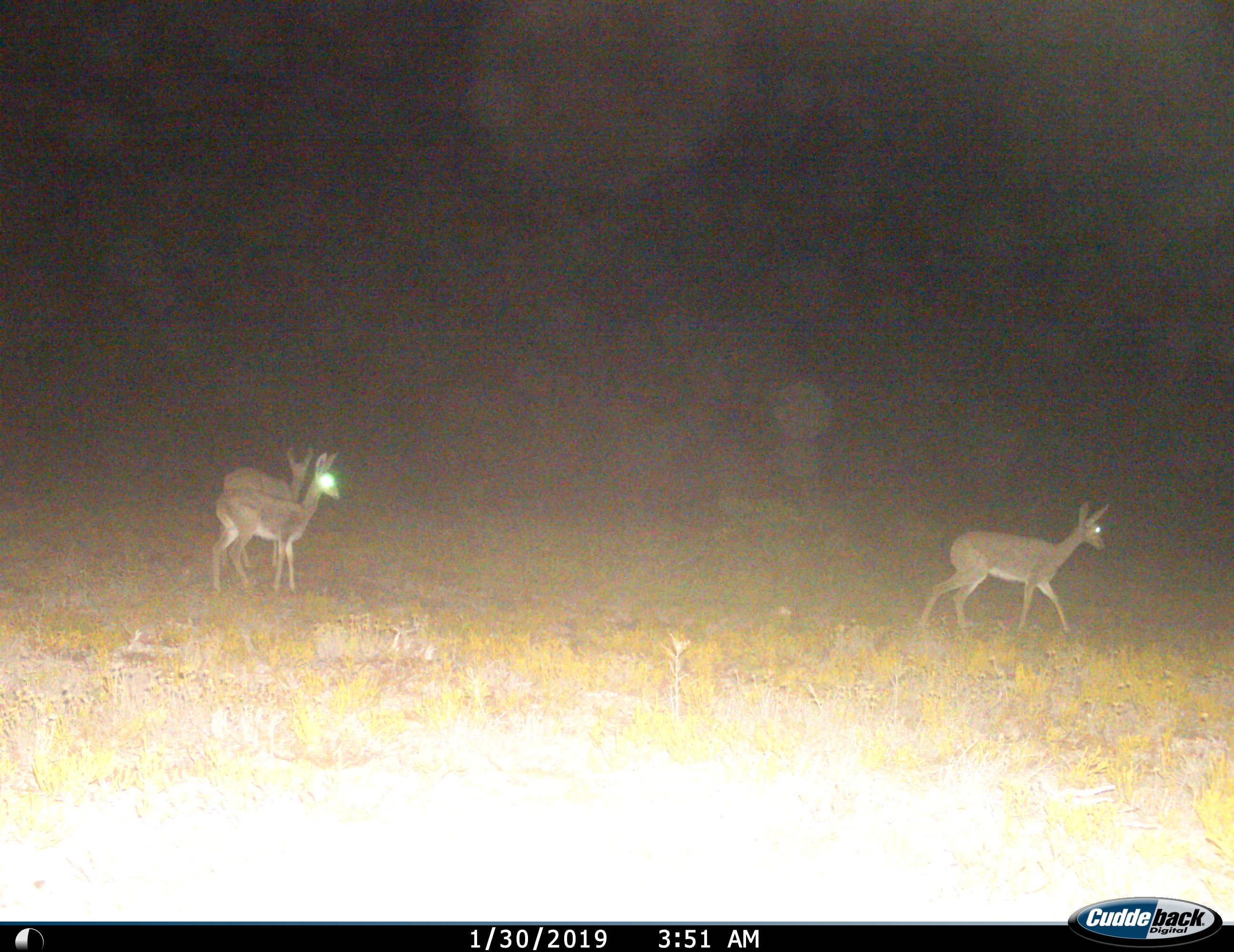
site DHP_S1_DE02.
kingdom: Animalia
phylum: Chordata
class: Mammalia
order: Artiodactyla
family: Bovidae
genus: Pelea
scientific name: Pelea capreolus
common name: grey rhebok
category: rhebokgrey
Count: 3.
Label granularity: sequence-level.